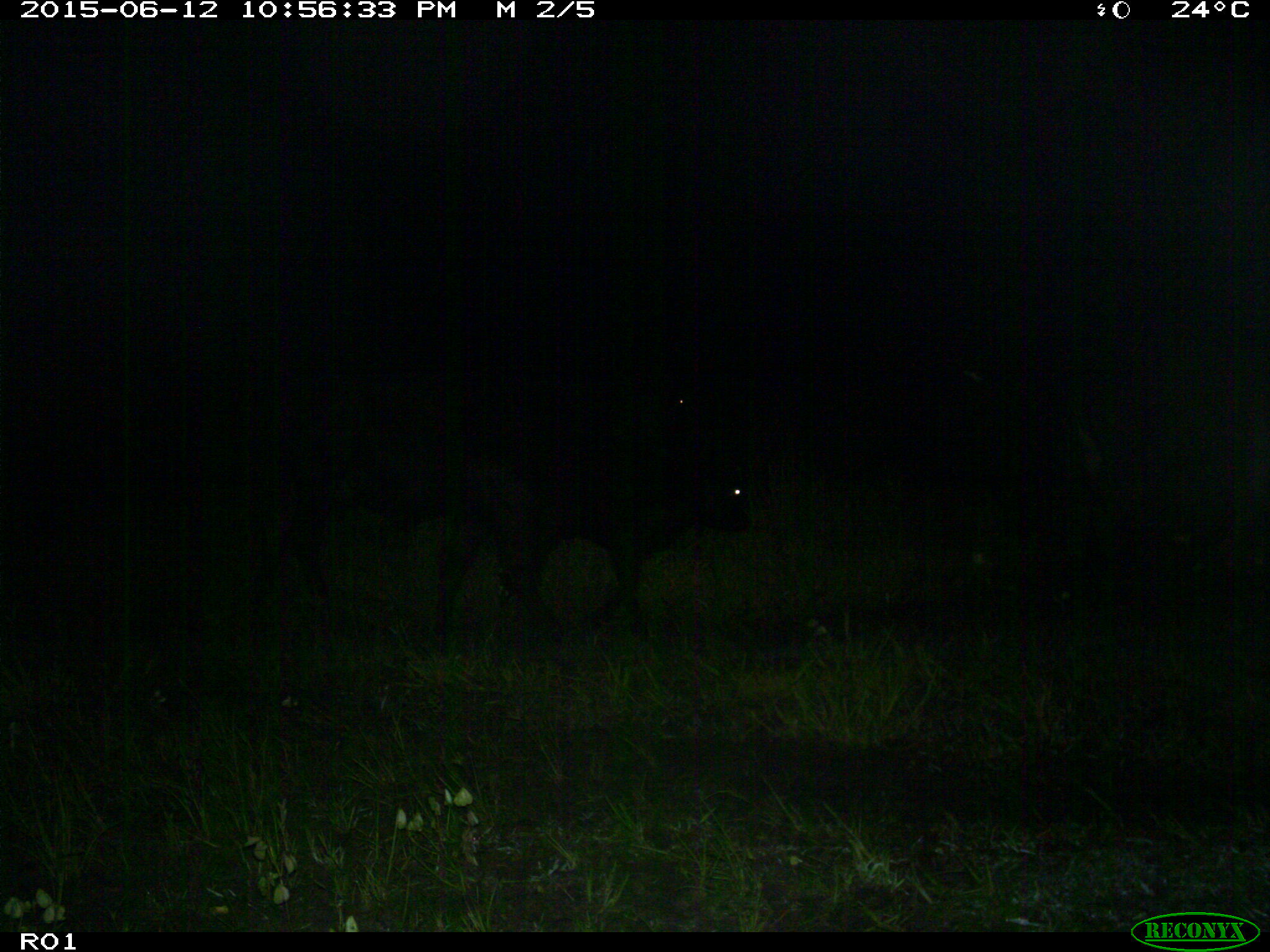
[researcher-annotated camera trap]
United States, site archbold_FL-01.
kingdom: Animalia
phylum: Chordata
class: Mammalia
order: Artiodactyla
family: Bovidae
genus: Bos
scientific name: Bos taurus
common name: domestic cow